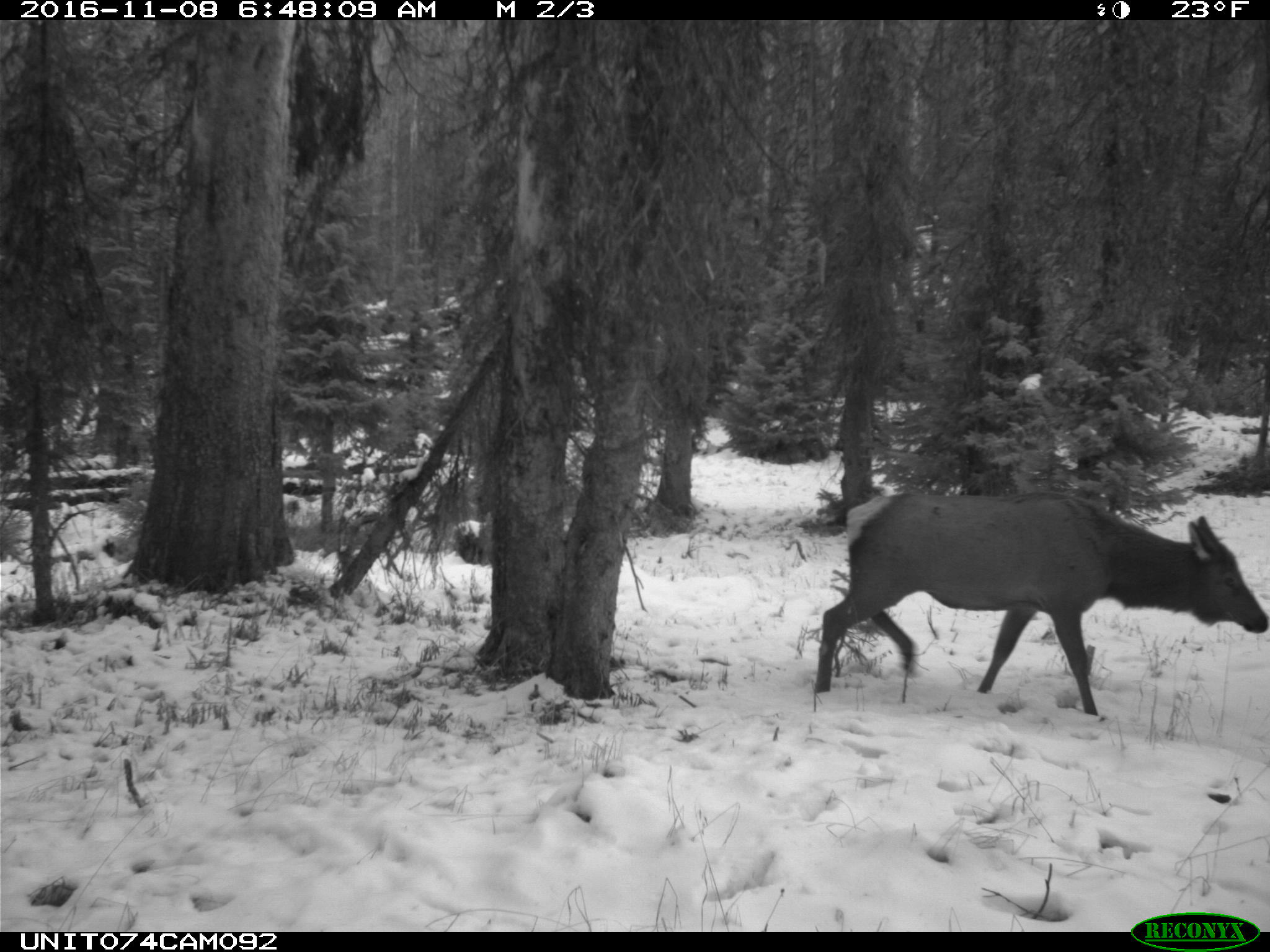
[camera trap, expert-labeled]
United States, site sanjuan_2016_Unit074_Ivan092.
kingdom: Animalia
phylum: Chordata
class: Mammalia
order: Artiodactyla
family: Cervidae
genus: Cervus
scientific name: Cervus elaphus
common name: red deer